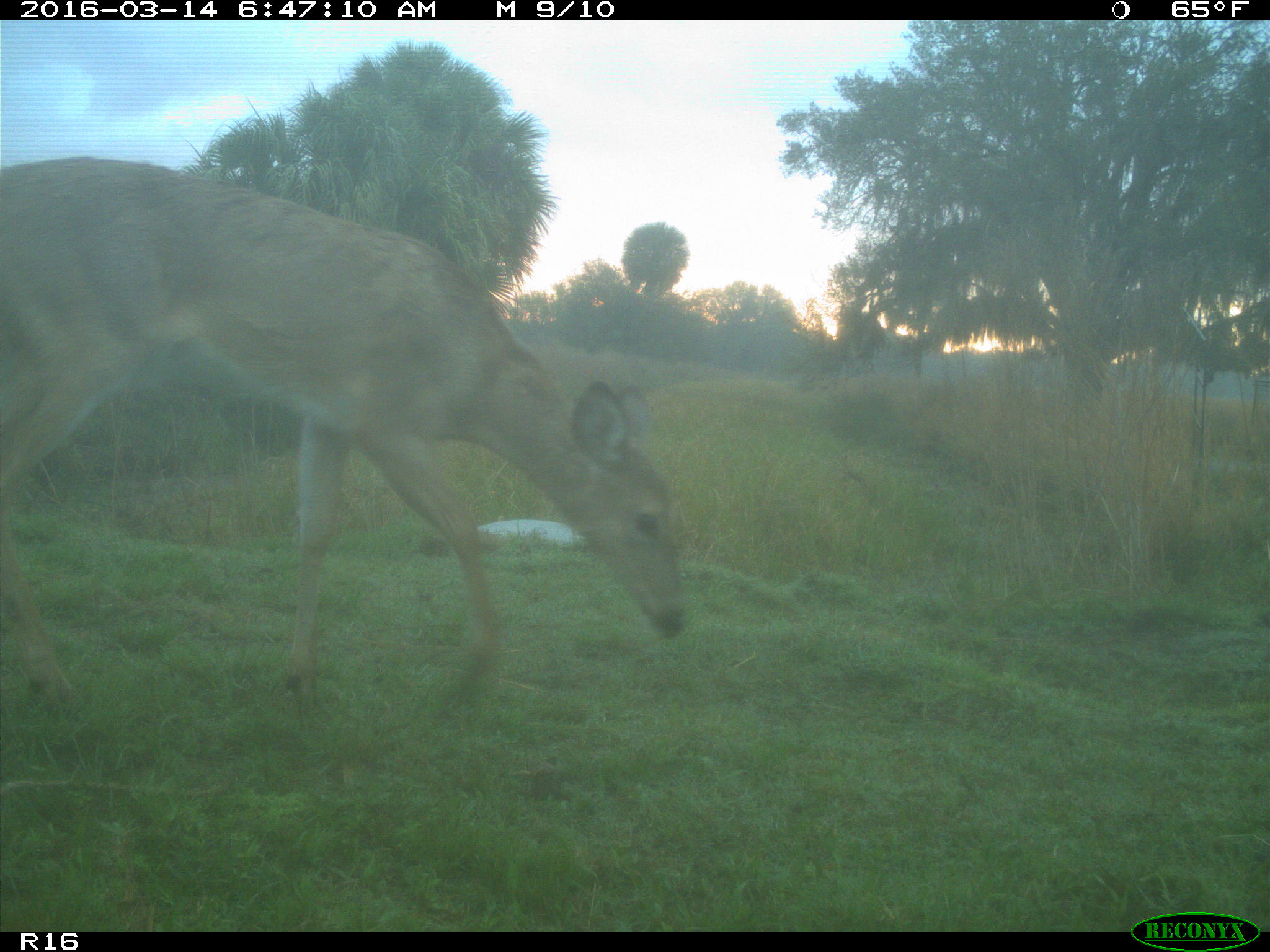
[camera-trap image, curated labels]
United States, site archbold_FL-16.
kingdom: Animalia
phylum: Chordata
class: Mammalia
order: Artiodactyla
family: Cervidae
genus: Odocoileus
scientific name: Odocoileus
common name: deer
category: unidentified deer